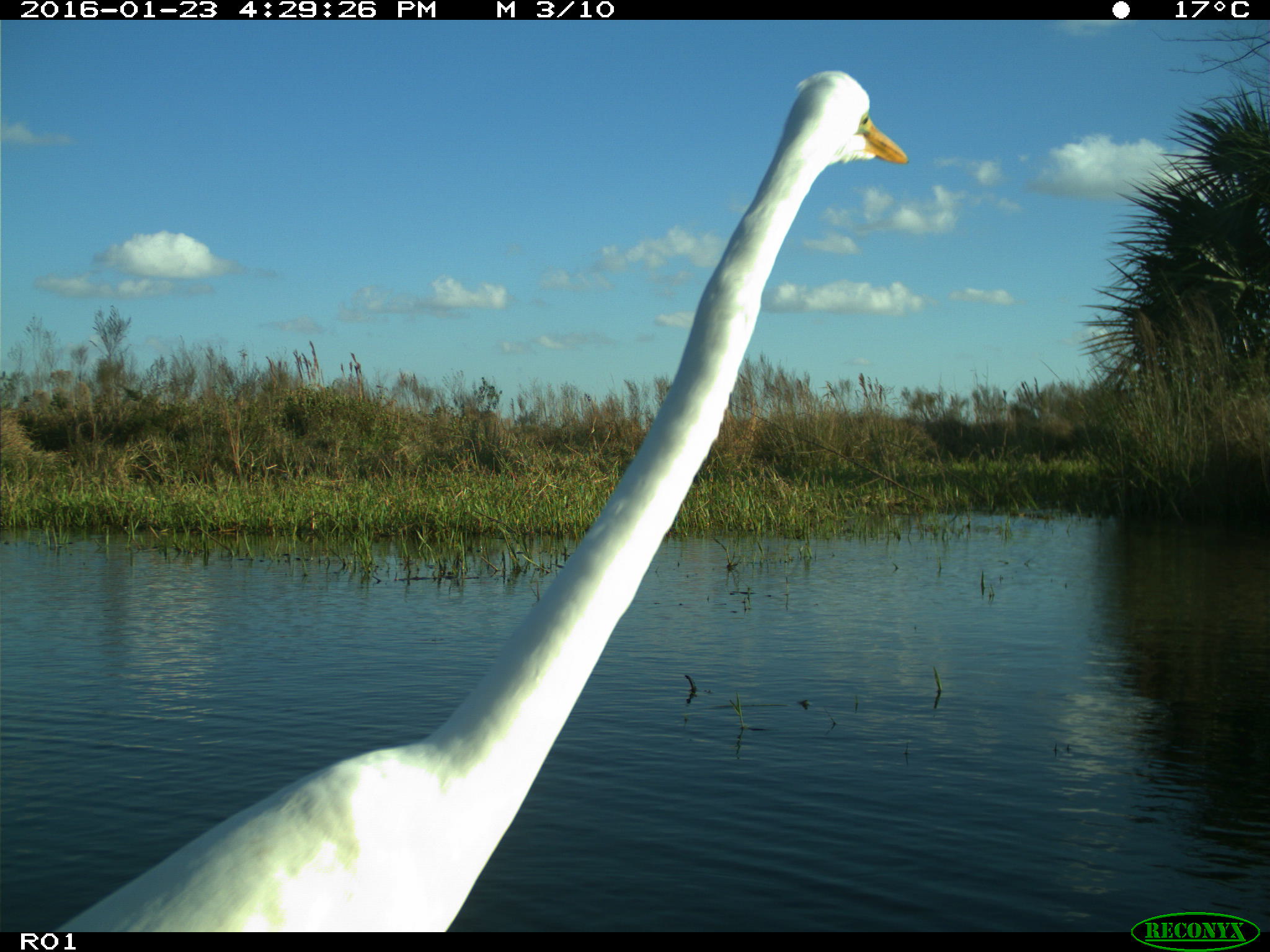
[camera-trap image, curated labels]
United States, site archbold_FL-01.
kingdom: Animalia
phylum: Chordata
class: Aves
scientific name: Aves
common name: birds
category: unidentified bird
Unidentified bird (birds) (Aves).